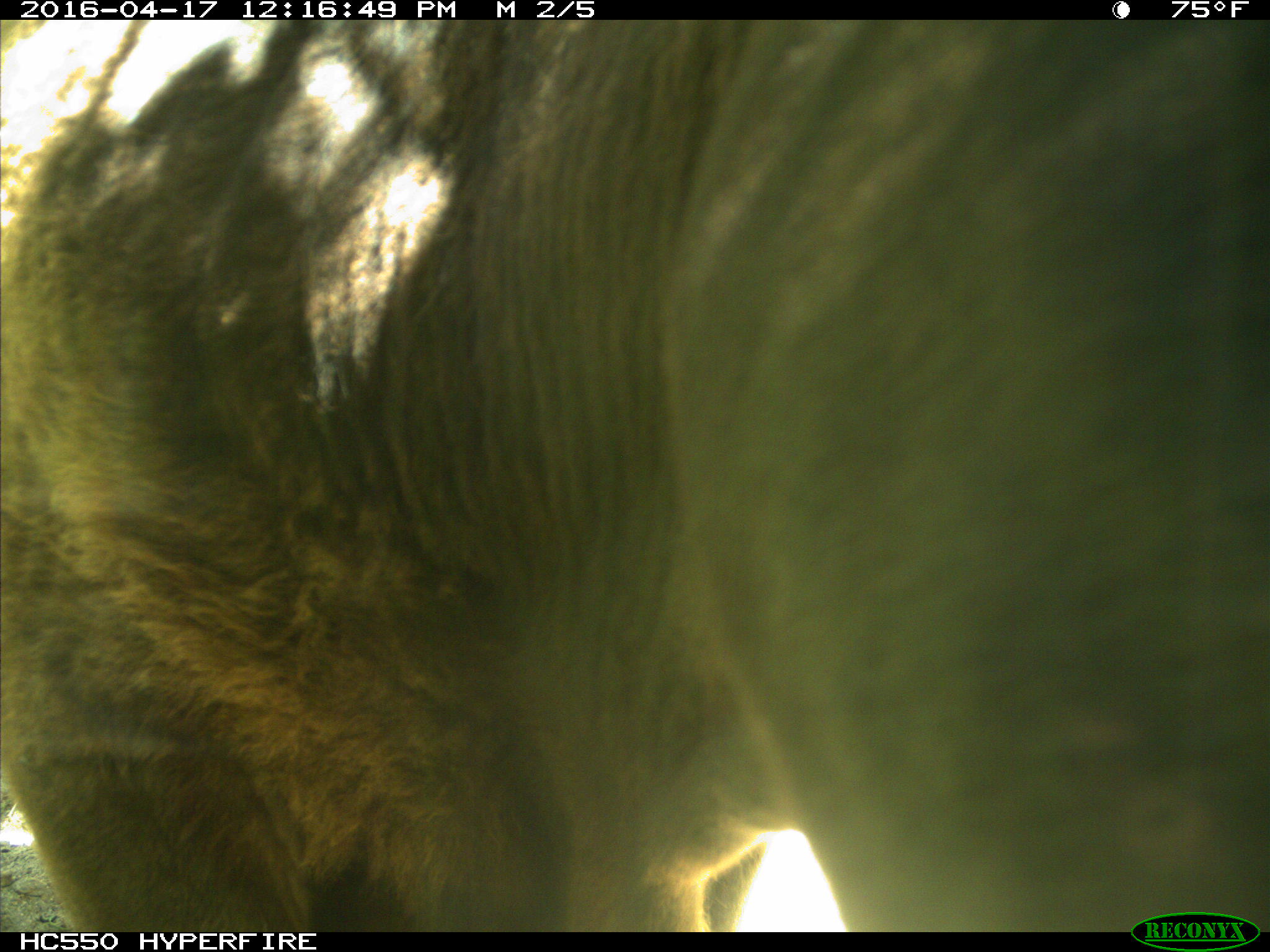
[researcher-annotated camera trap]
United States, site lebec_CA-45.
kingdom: Animalia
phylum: Chordata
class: Mammalia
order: Artiodactyla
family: Bovidae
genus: Bos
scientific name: Bos taurus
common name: domestic cow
Bos taurus (domestic cow).